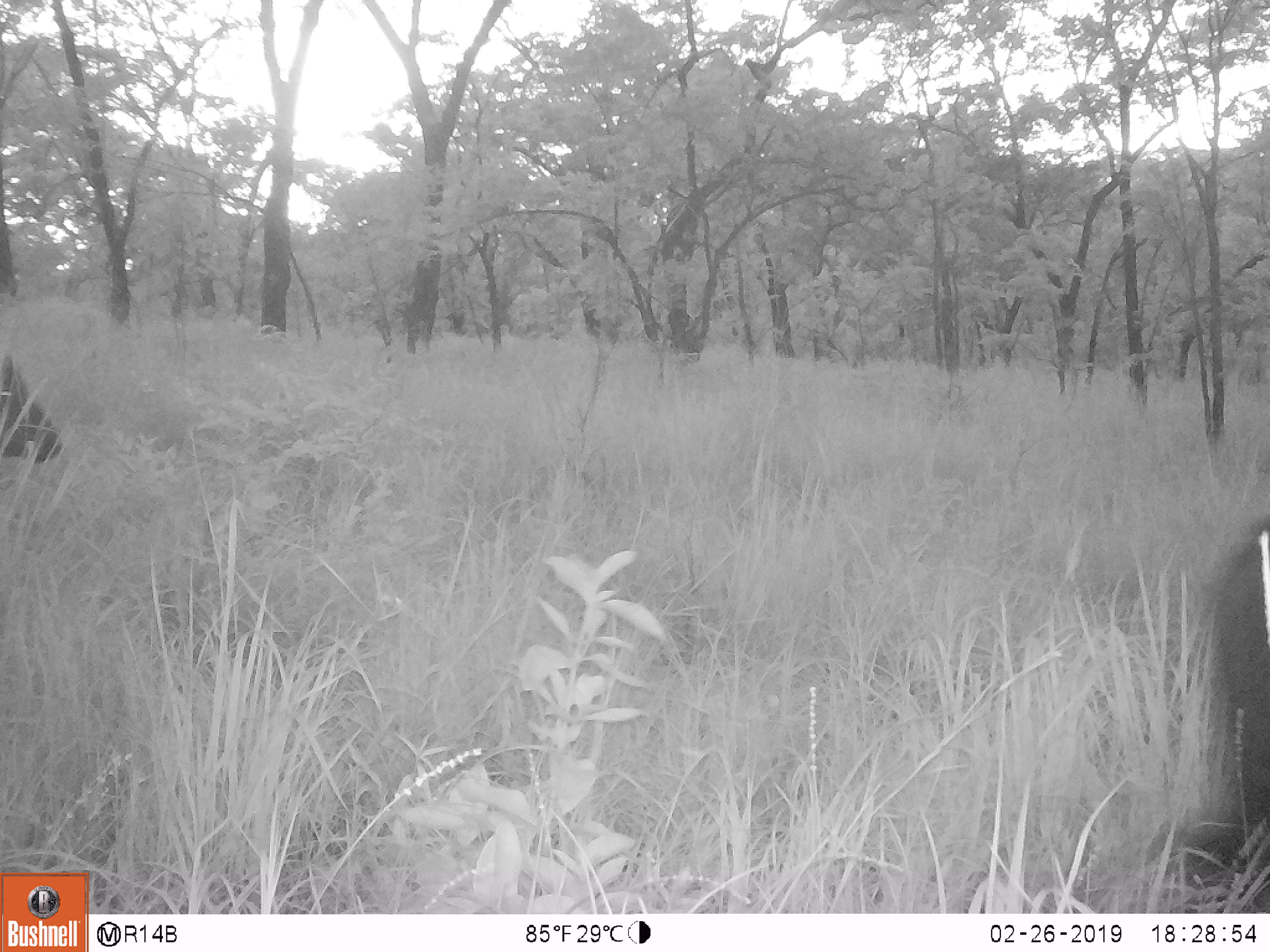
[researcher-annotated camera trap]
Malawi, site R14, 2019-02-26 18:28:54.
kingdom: Animalia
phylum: Chordata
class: Mammalia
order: Artiodactyla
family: Bovidae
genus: Syncerus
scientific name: Syncerus caffer caffer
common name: cape buffalo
Cape buffalo (Syncerus caffer caffer), count 2.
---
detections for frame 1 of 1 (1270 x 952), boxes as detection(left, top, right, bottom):
cape buffalo: detection(1160, 489, 1262, 910); detection(0, 327, 67, 484)